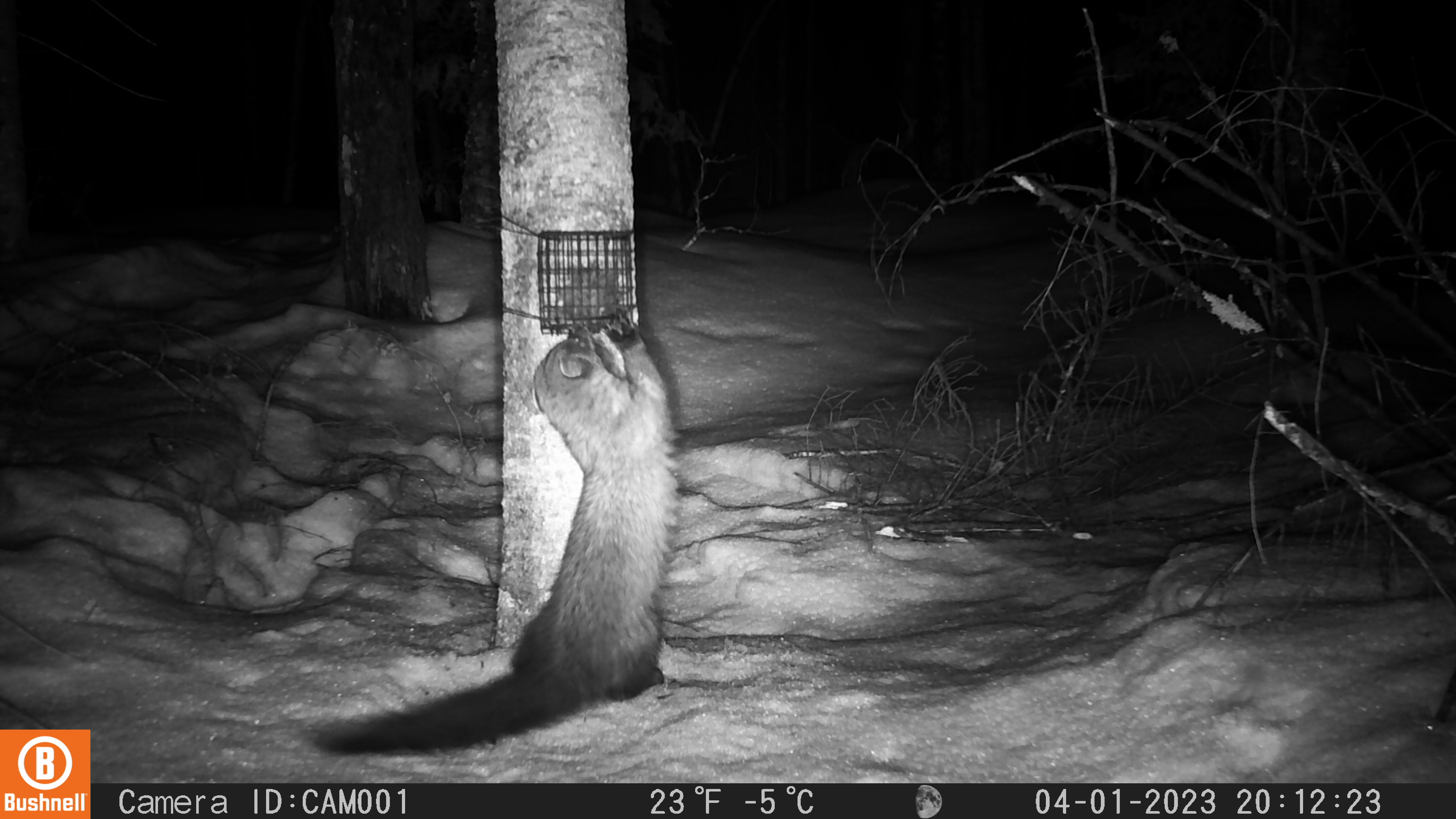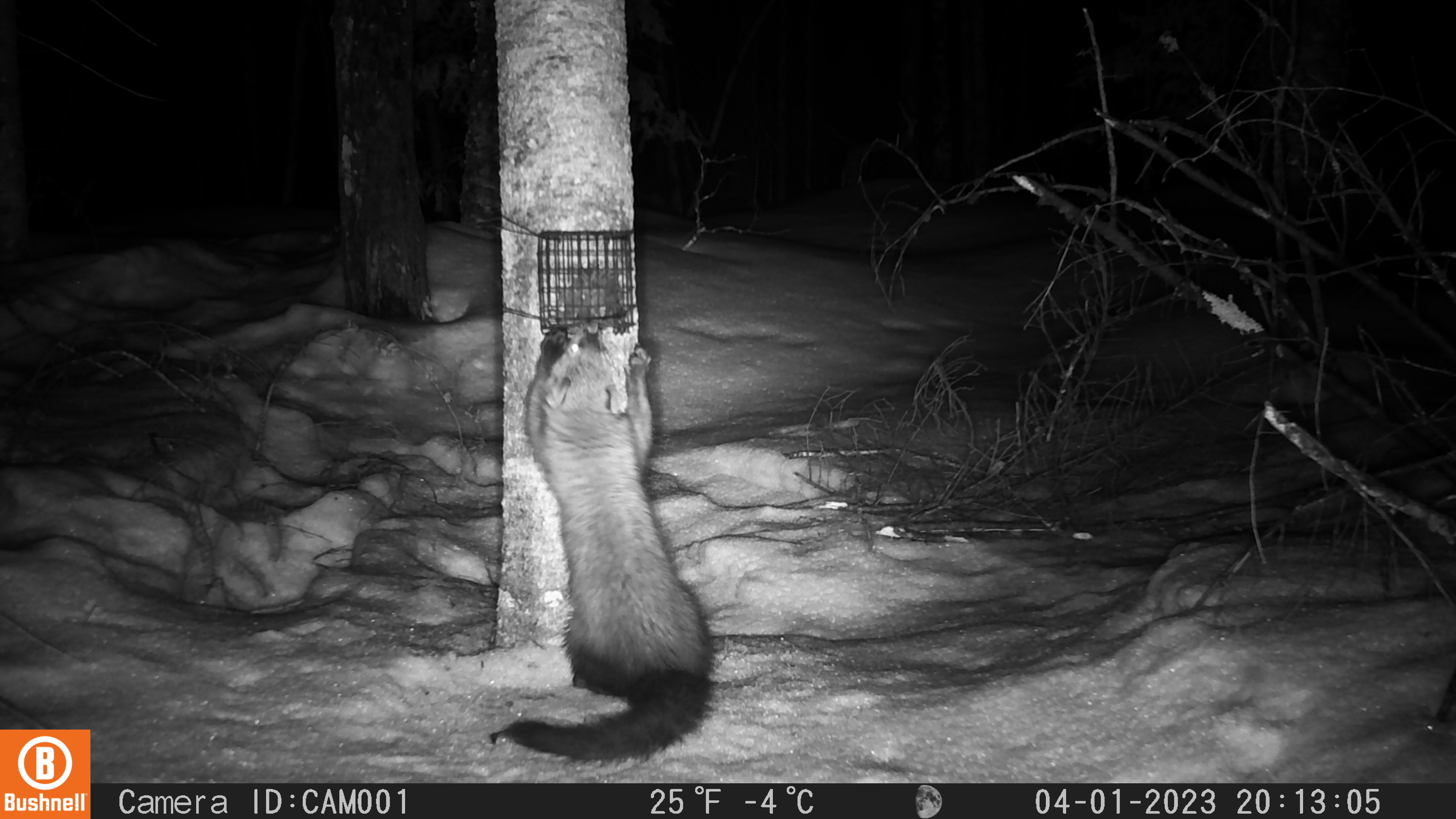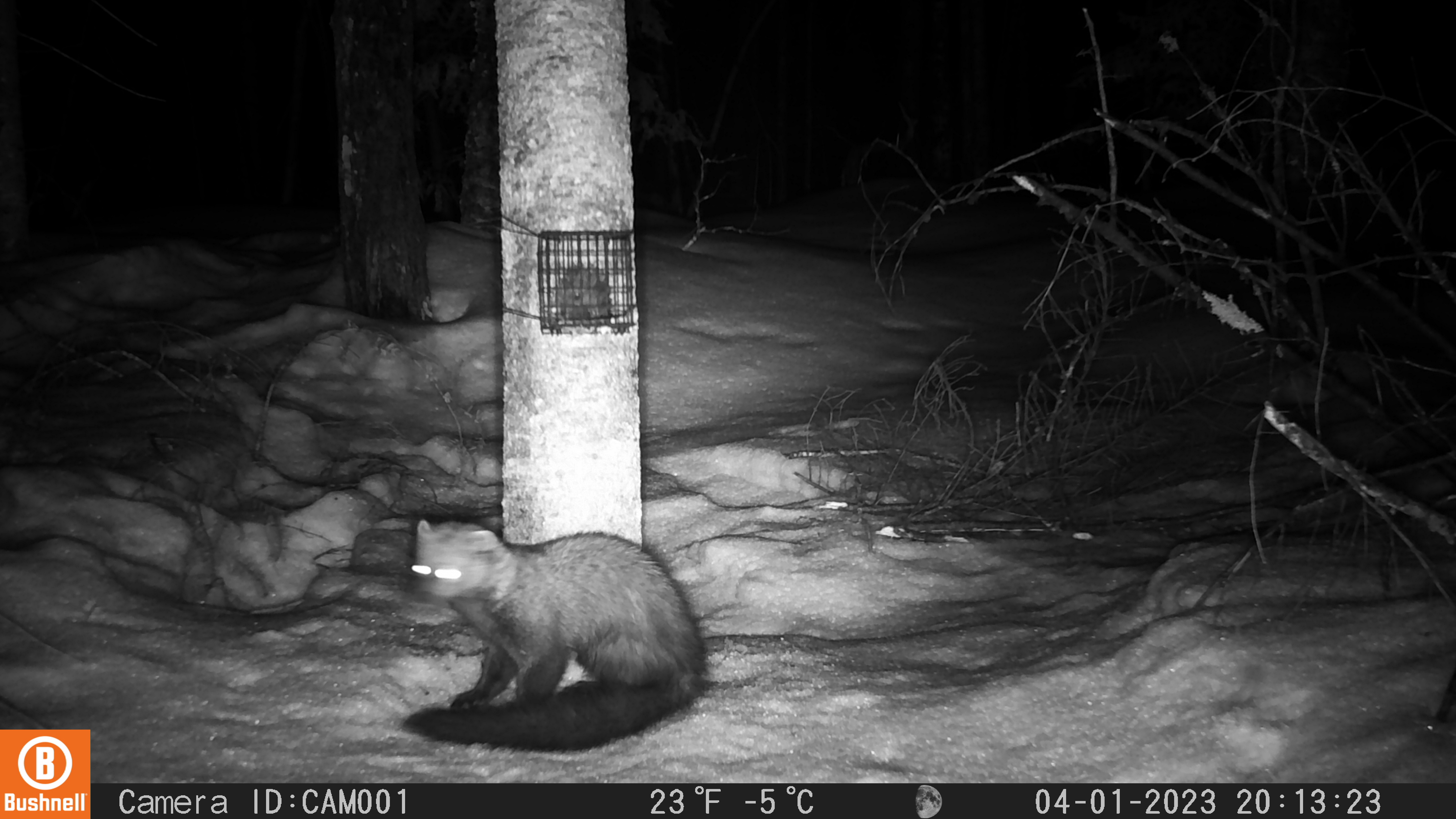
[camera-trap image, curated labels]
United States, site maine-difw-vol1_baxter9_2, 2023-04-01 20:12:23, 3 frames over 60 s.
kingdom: Animalia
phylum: Chordata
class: Mammalia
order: Carnivora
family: Mustelidae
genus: Pekania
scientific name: Pekania pennanti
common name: fisher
Fisher (Pekania pennanti).